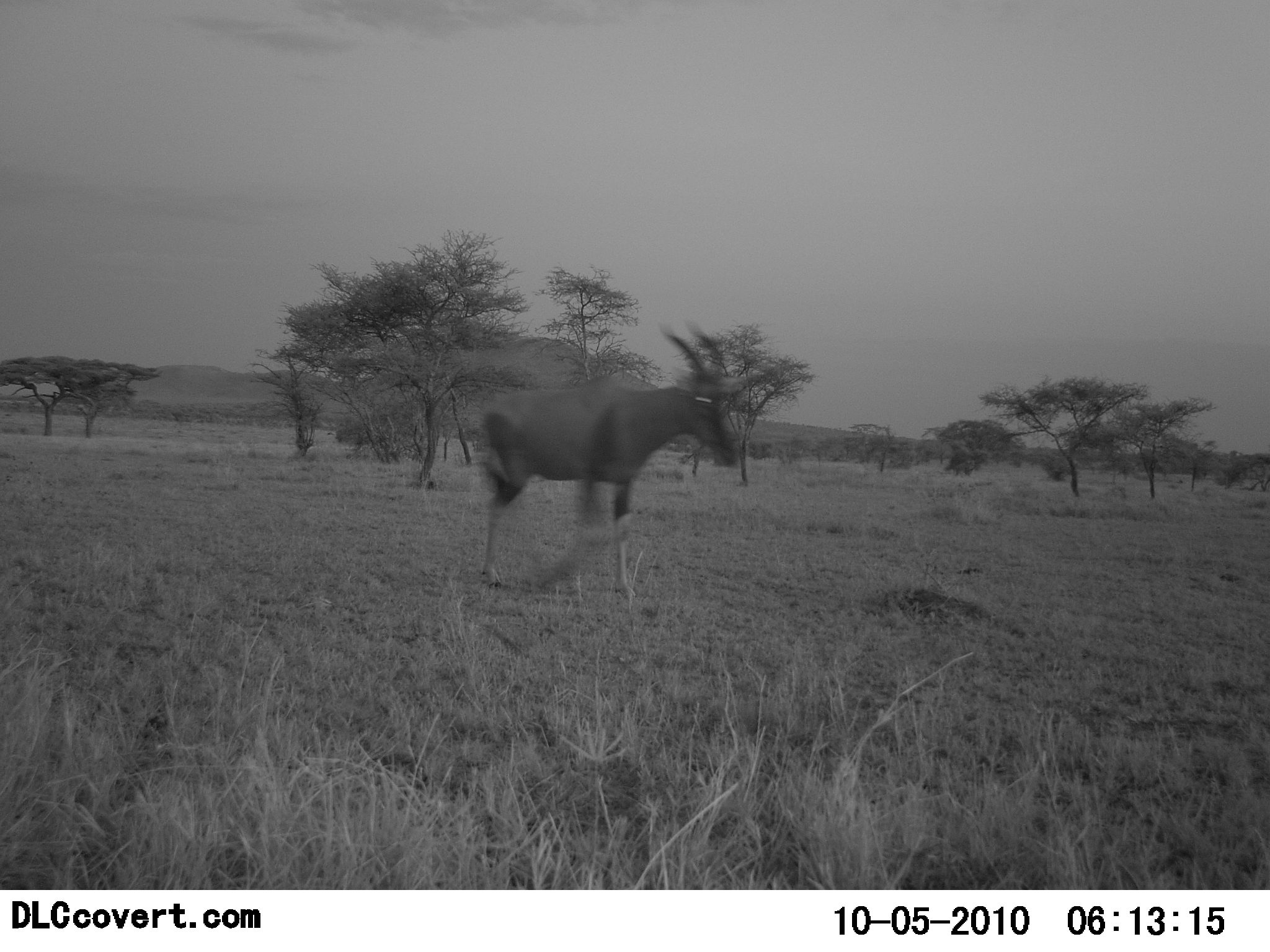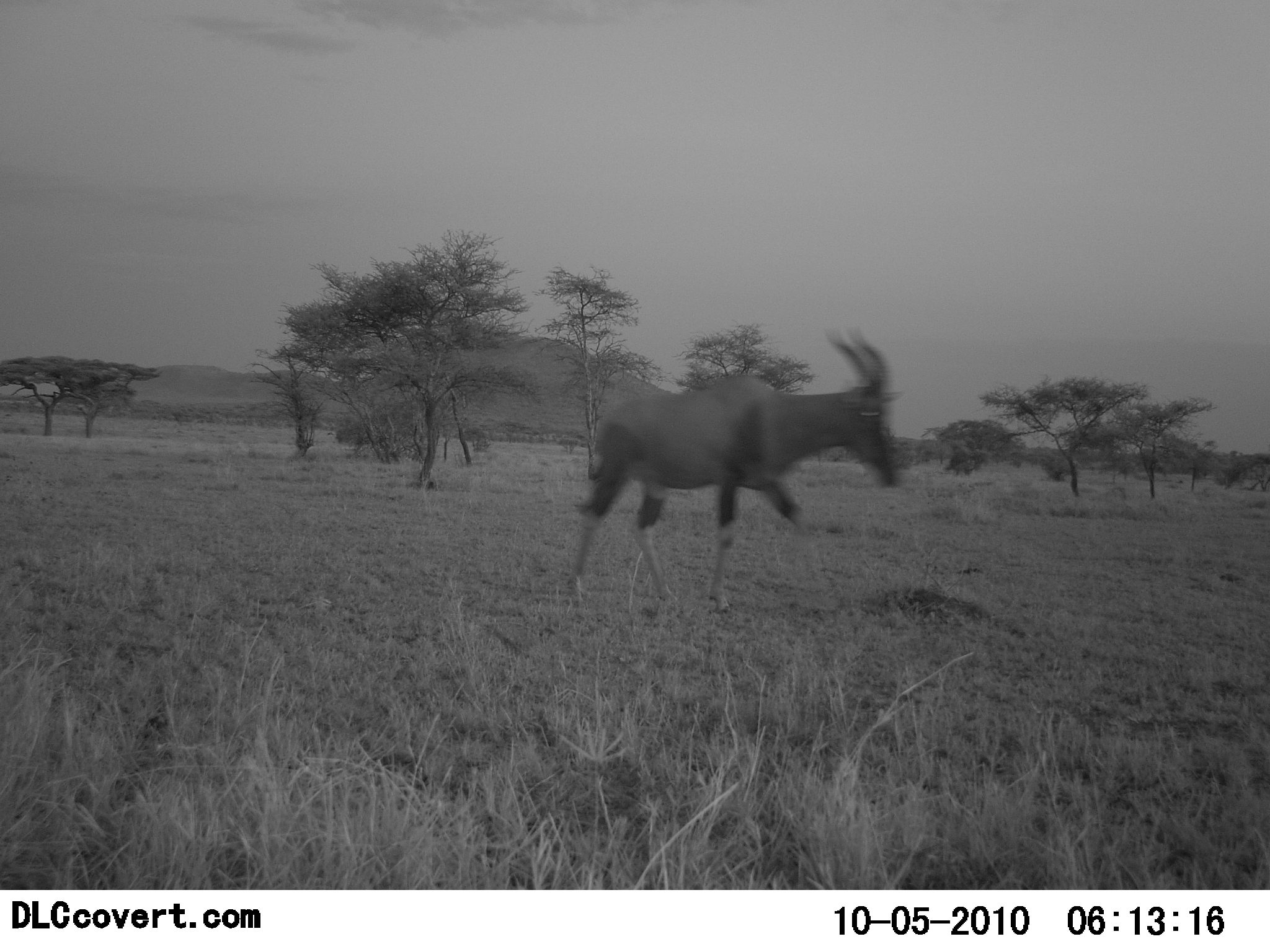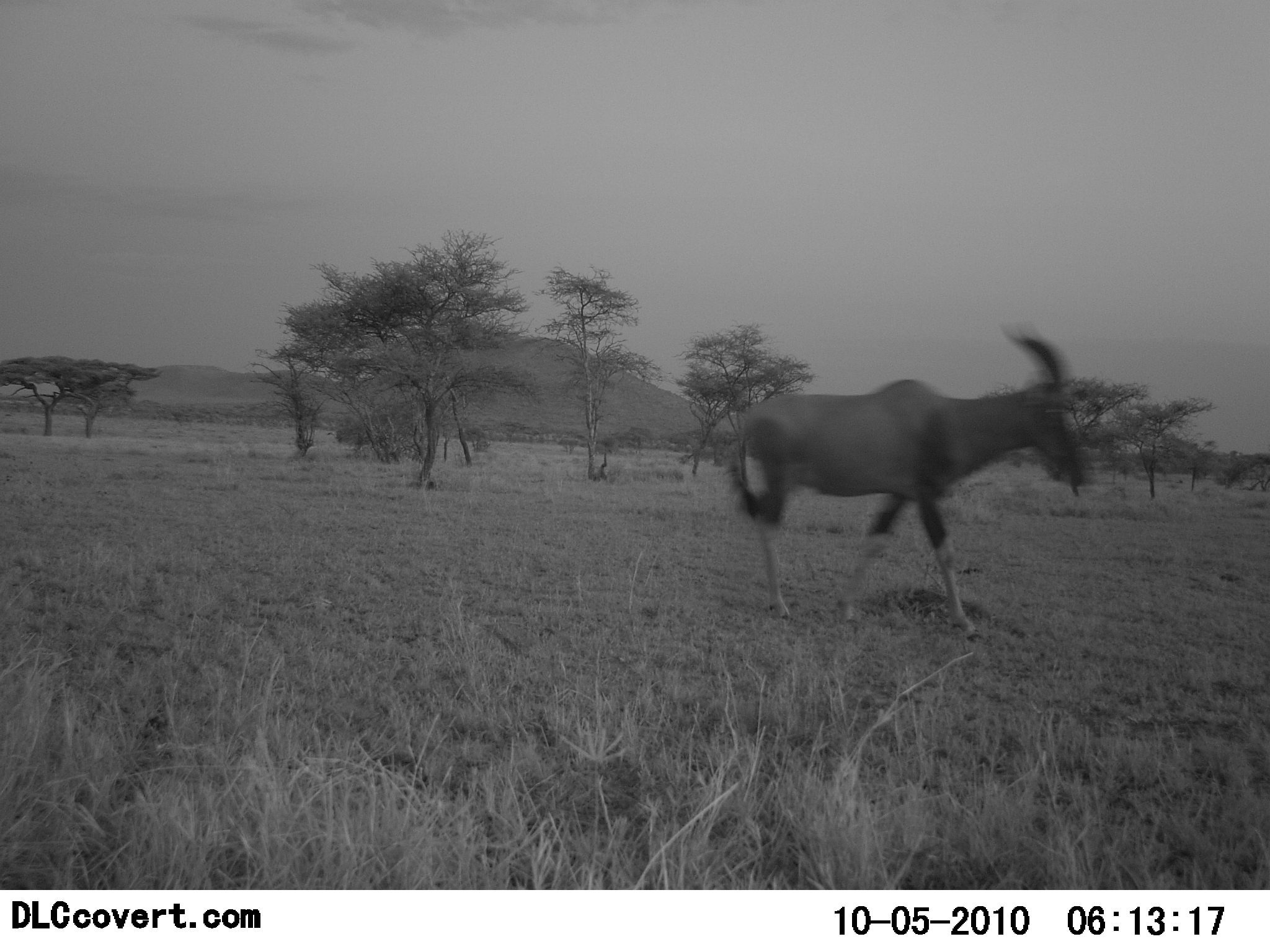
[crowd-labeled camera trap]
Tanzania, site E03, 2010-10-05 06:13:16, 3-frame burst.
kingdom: Animalia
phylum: Chordata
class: Mammalia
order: Artiodactyla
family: Bovidae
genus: Damaliscus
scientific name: Damaliscus lunatus jimela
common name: topi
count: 1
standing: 8%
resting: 0%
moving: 92%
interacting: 0%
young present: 0%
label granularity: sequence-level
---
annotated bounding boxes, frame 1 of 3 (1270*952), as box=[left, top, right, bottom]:
animal: box=[478, 323, 740, 600]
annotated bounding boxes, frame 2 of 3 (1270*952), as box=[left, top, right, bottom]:
animal: box=[565, 326, 897, 618]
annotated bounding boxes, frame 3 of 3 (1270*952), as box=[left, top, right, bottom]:
animal: box=[729, 324, 1087, 642]